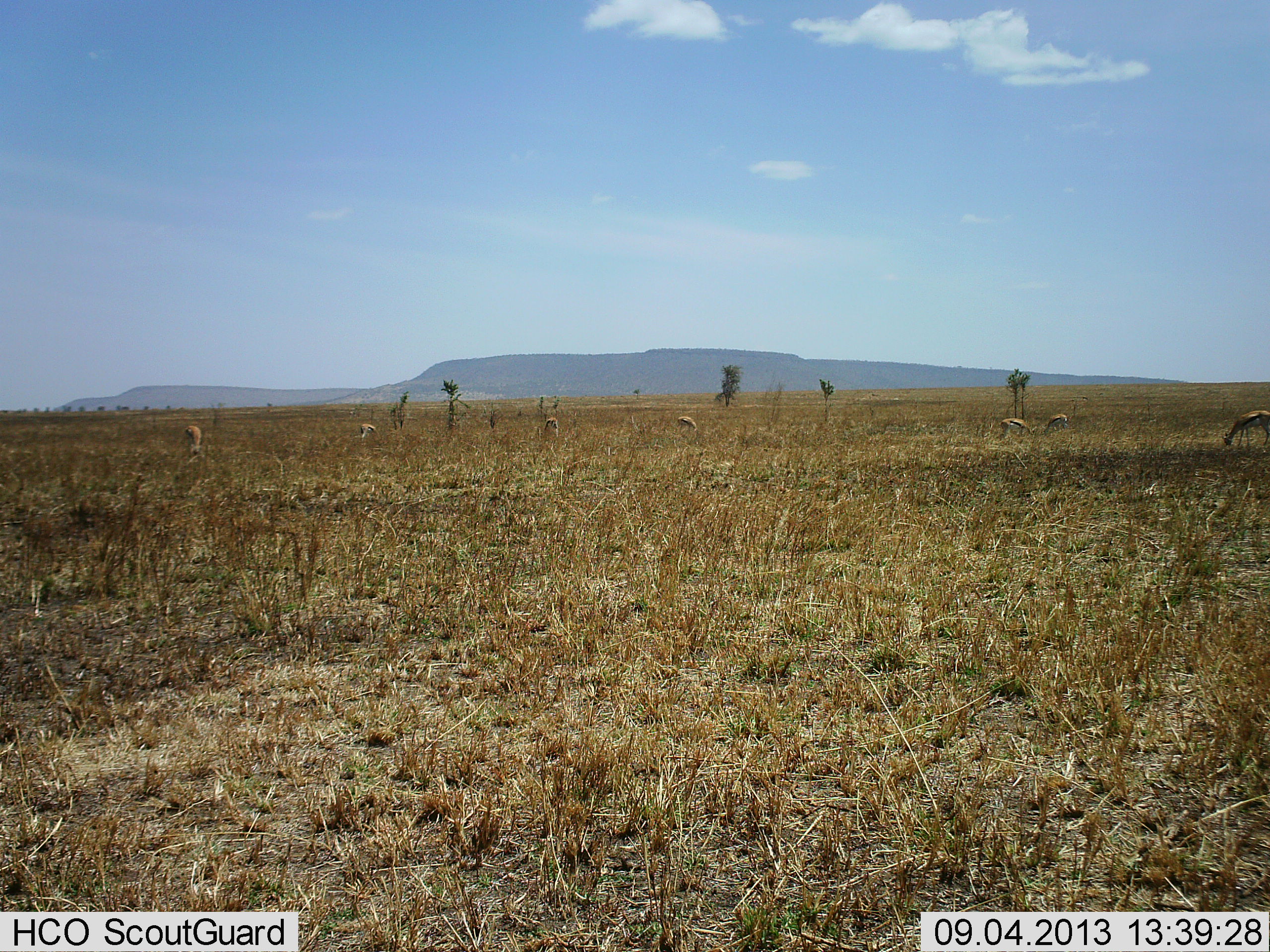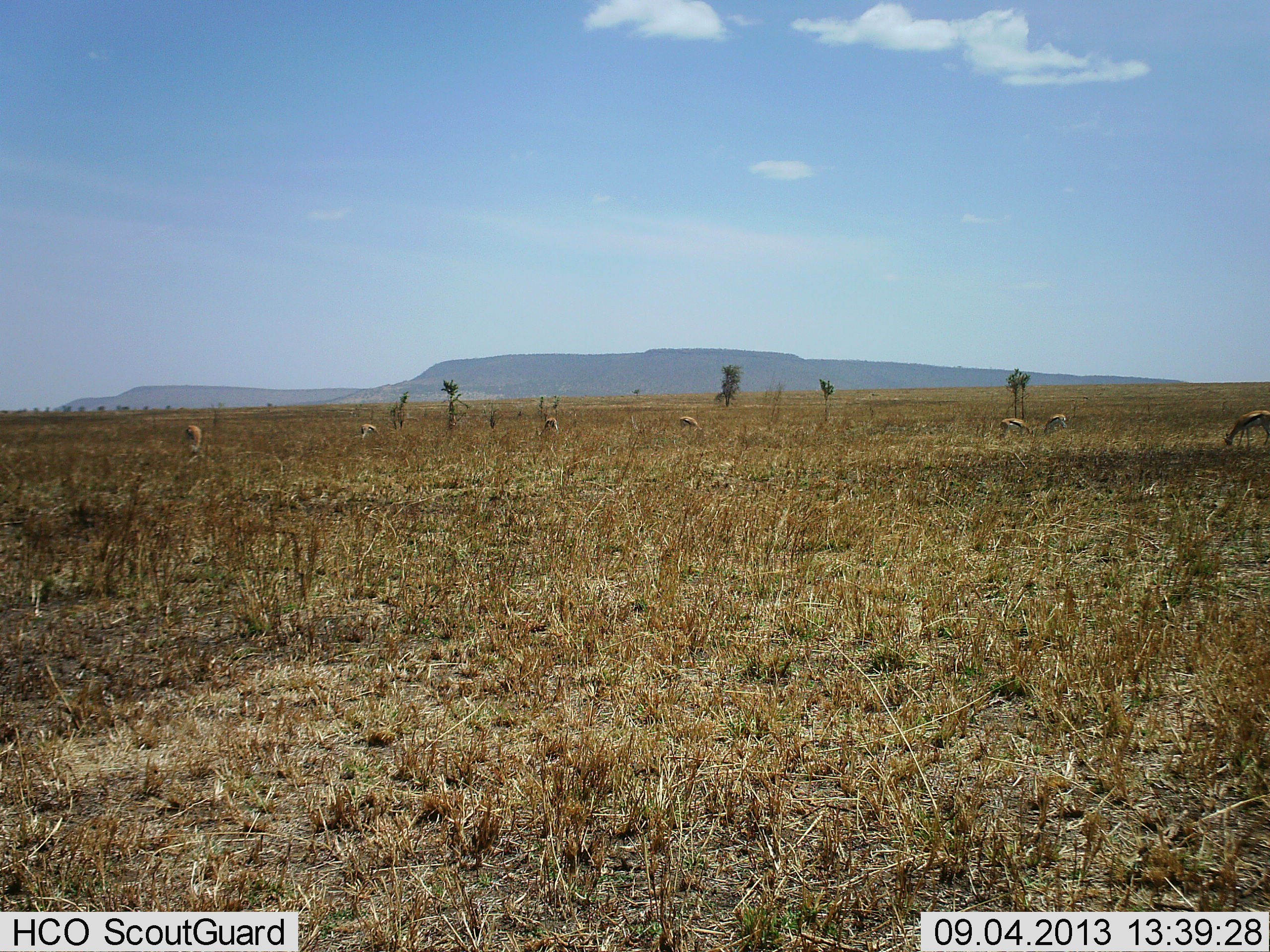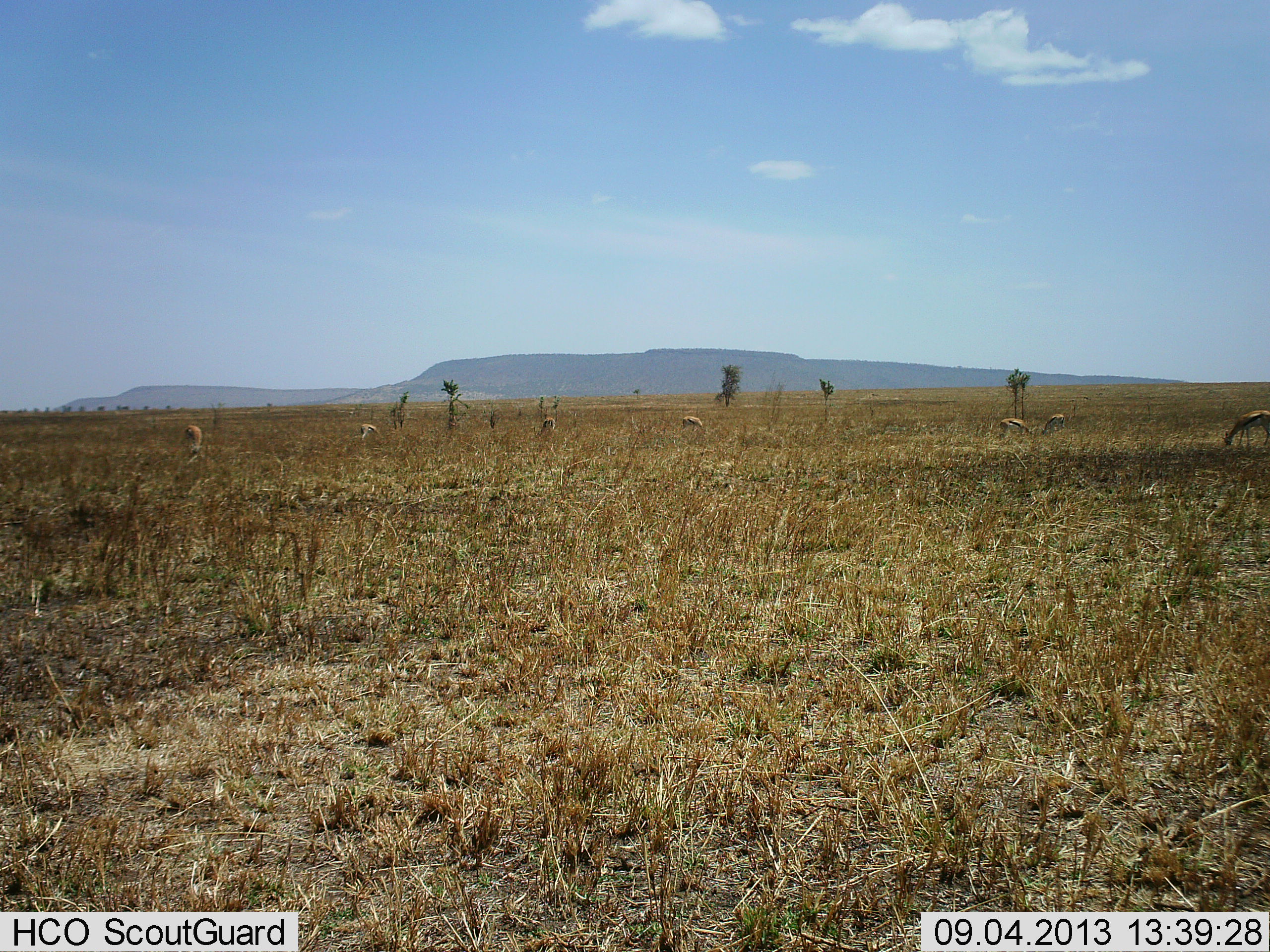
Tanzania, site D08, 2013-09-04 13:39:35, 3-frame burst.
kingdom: Animalia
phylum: Chordata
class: Mammalia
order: Artiodactyla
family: Bovidae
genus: Eudorcas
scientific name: Eudorcas thomsonii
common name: thomson's gazelle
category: gazellethomsons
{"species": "gazellethomsons (thomson's gazelle) (Eudorcas thomsonii)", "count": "7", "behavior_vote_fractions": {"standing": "23%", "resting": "0%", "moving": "12%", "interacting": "0%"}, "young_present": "0%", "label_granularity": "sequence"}